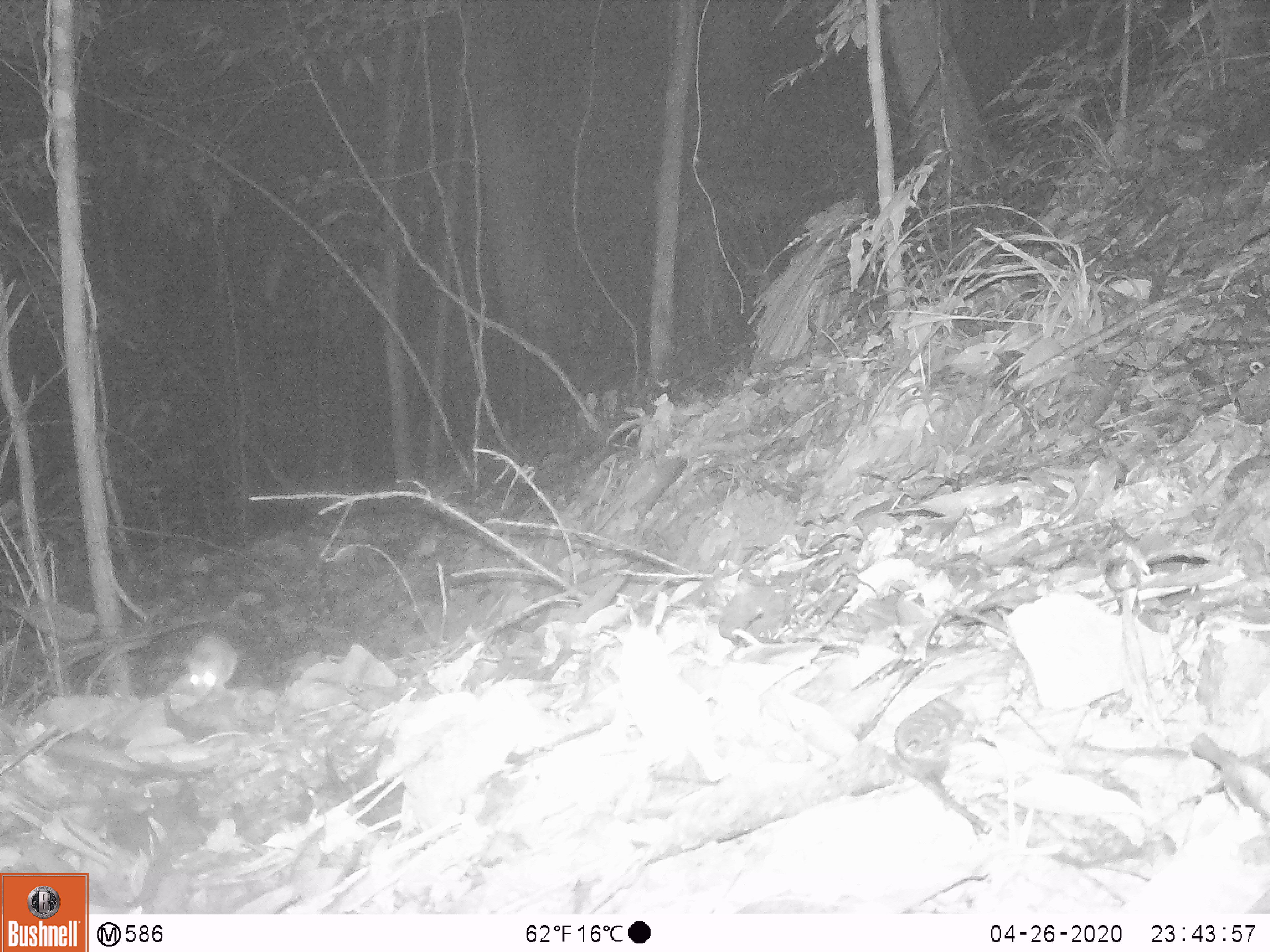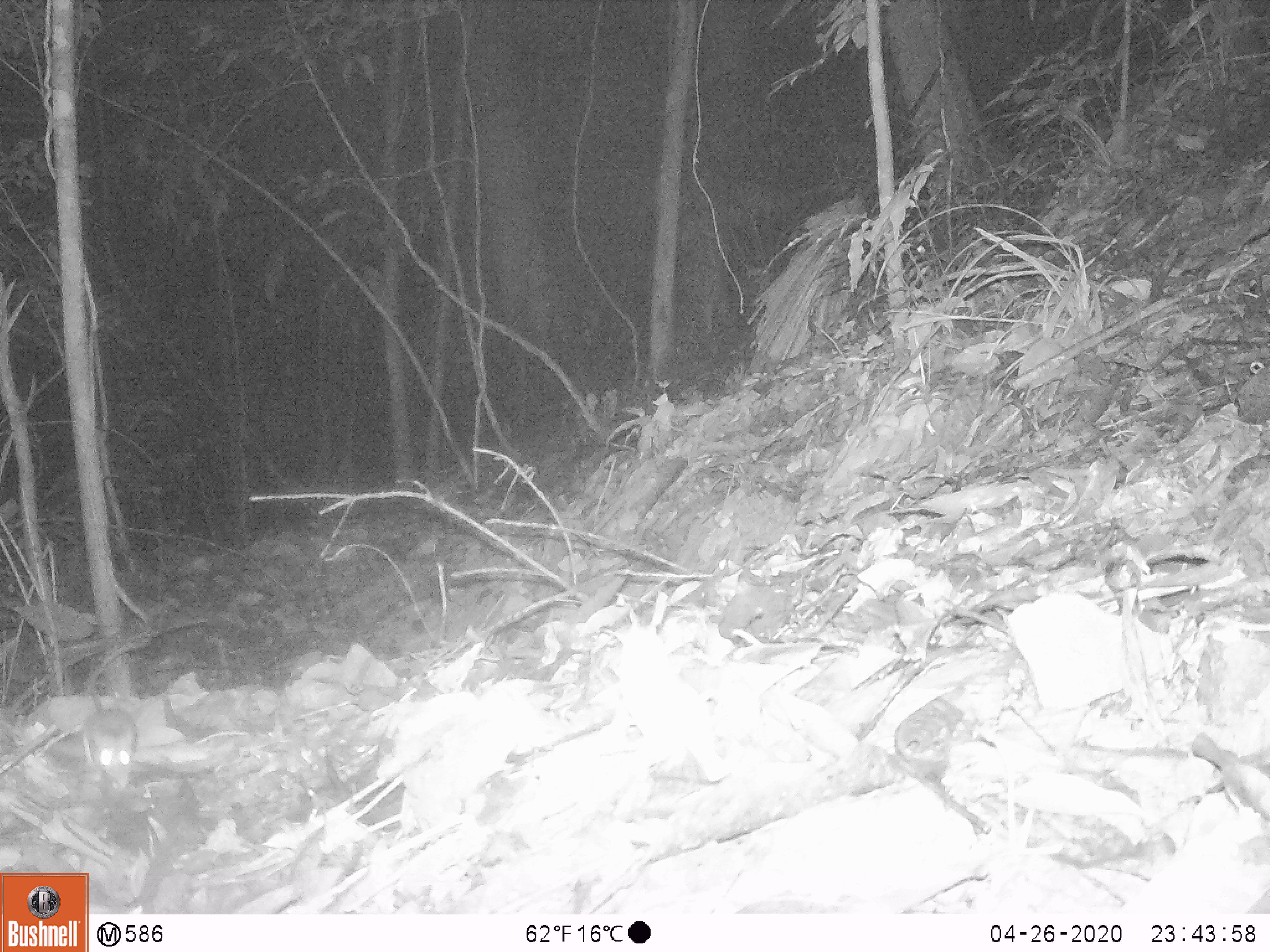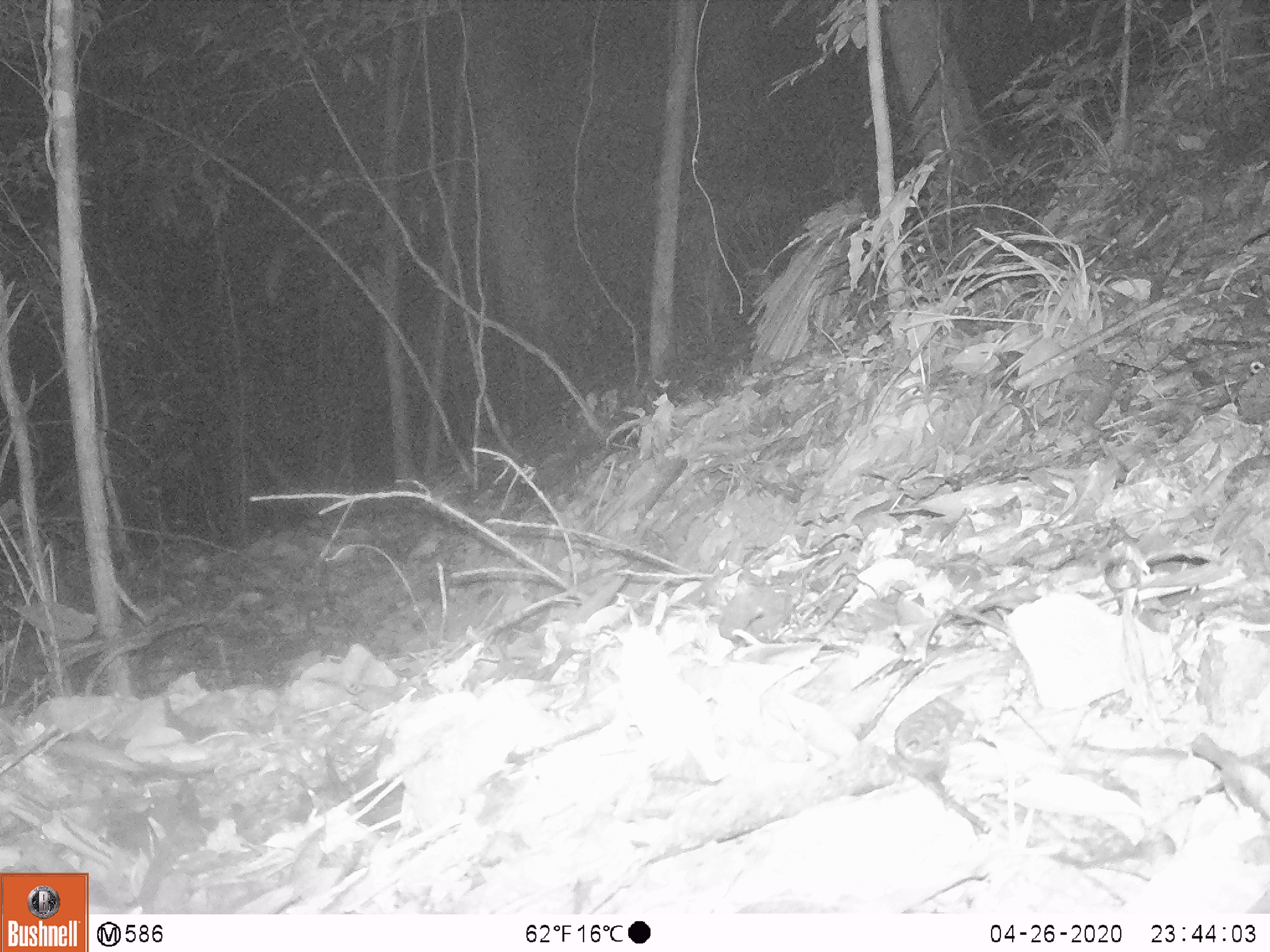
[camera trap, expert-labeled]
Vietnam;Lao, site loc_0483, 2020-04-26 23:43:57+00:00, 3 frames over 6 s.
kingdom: Animalia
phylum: Chordata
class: Mammalia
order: Rodentia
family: Muridae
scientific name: Muridae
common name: old-world mice and rats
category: unidentified murid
Unidentified murid (old-world mice and rats) (Muridae). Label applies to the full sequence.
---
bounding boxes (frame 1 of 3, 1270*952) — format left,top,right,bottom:
unidentified murid: 185,632,238,700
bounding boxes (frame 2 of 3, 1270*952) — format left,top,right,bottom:
unidentified murid: 84,636,148,792